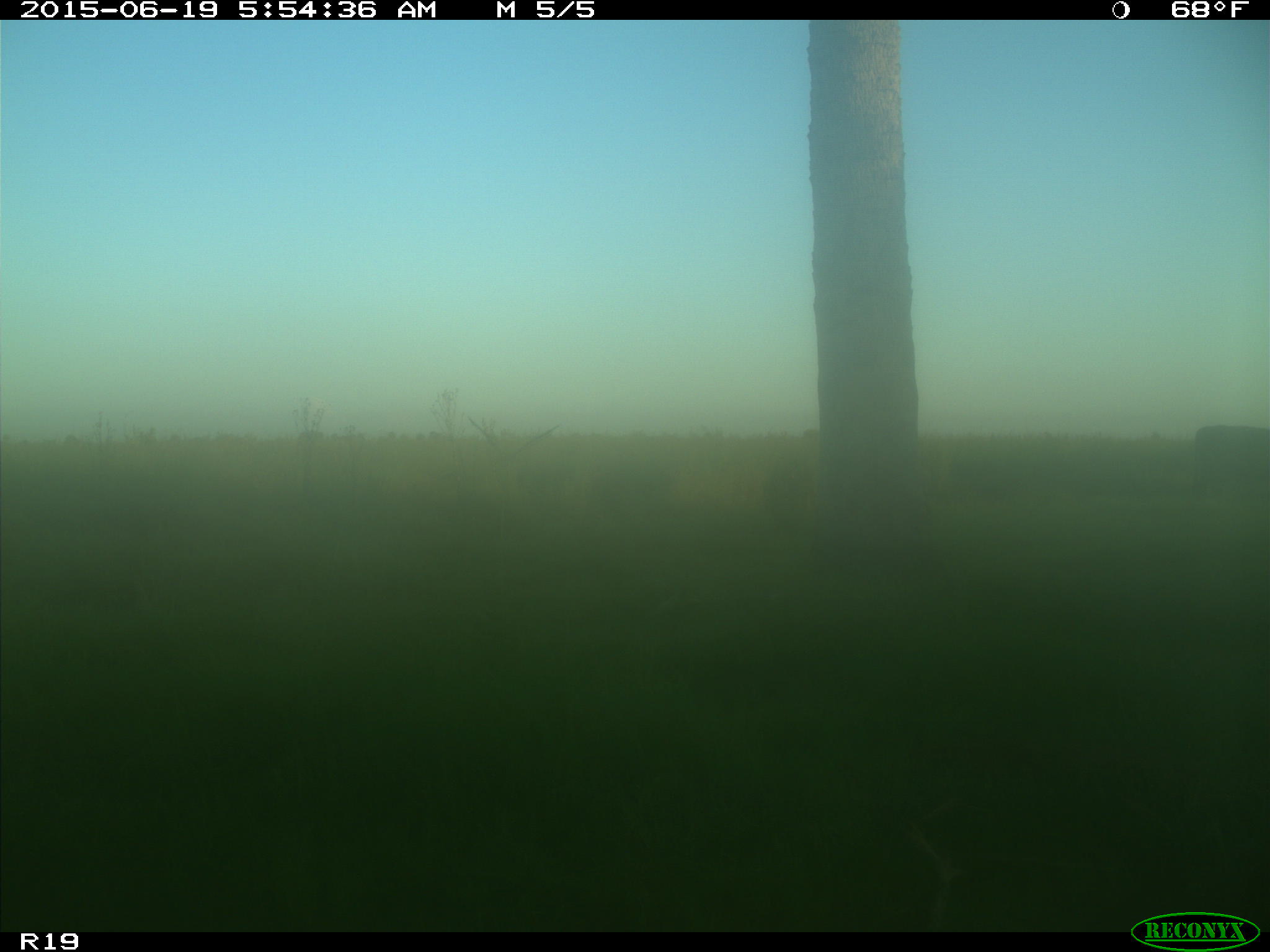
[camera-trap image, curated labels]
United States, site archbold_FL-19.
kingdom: Animalia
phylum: Chordata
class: Mammalia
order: Artiodactyla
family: Bovidae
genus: Bos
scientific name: Bos taurus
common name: domestic cow